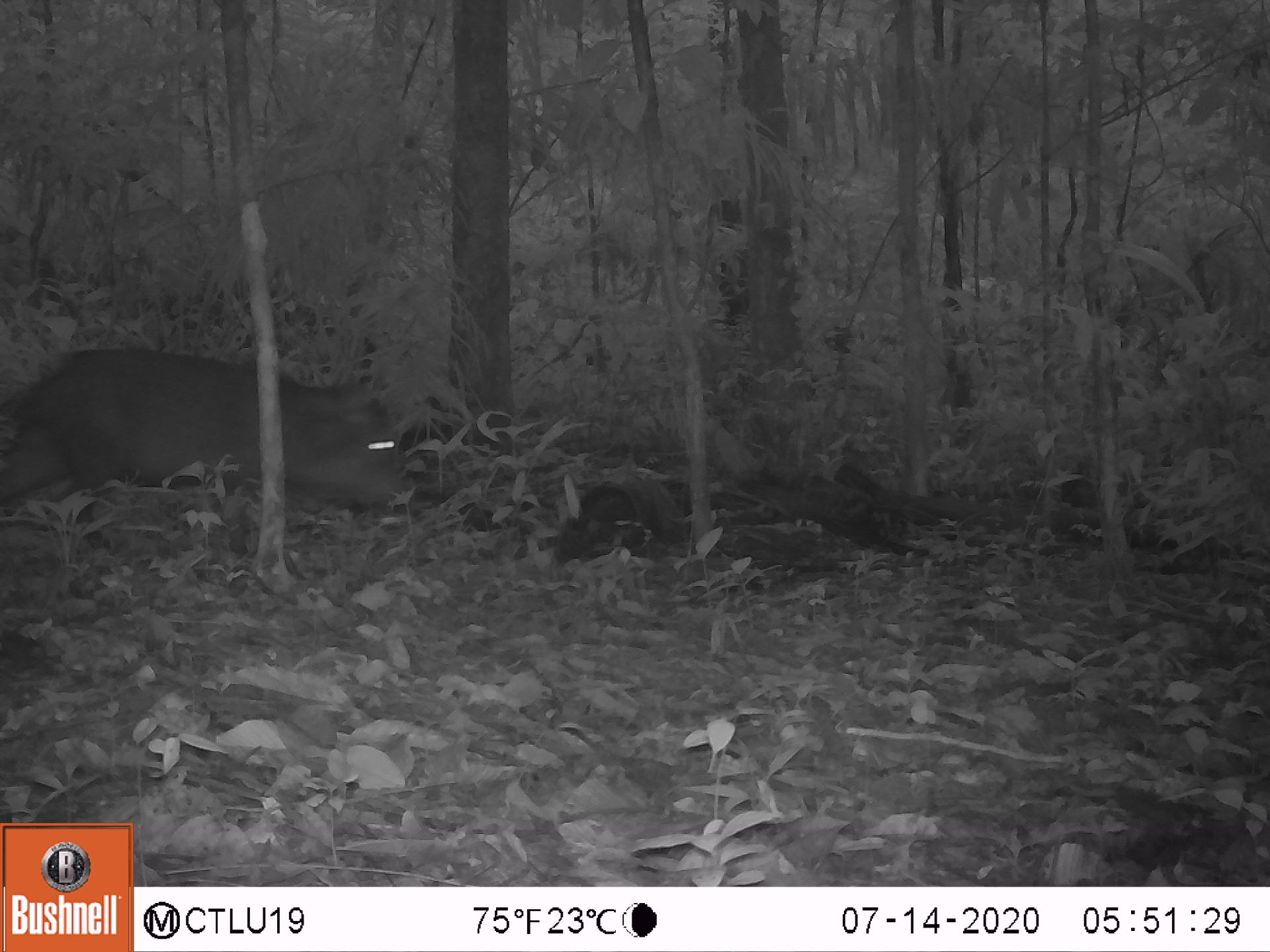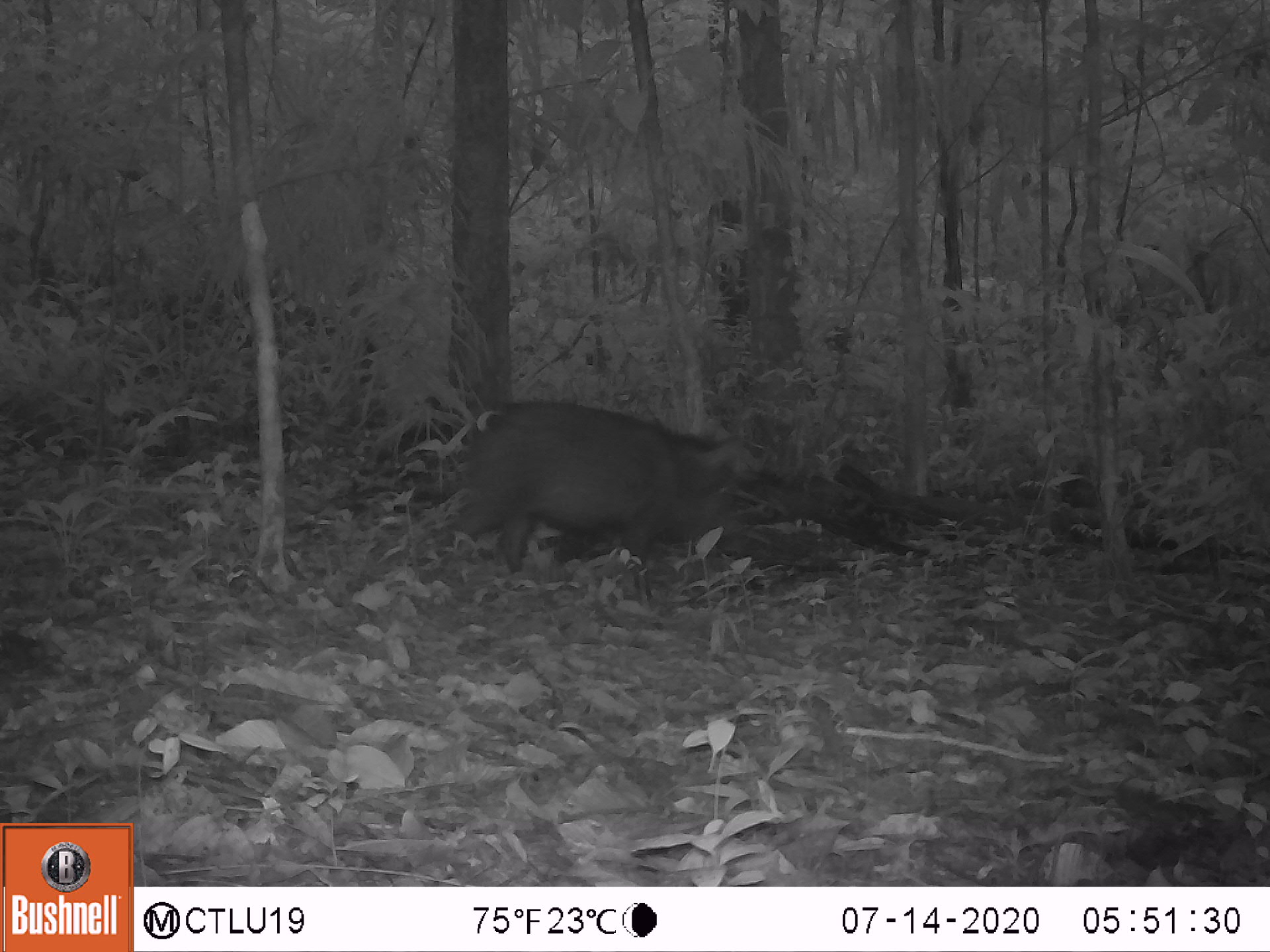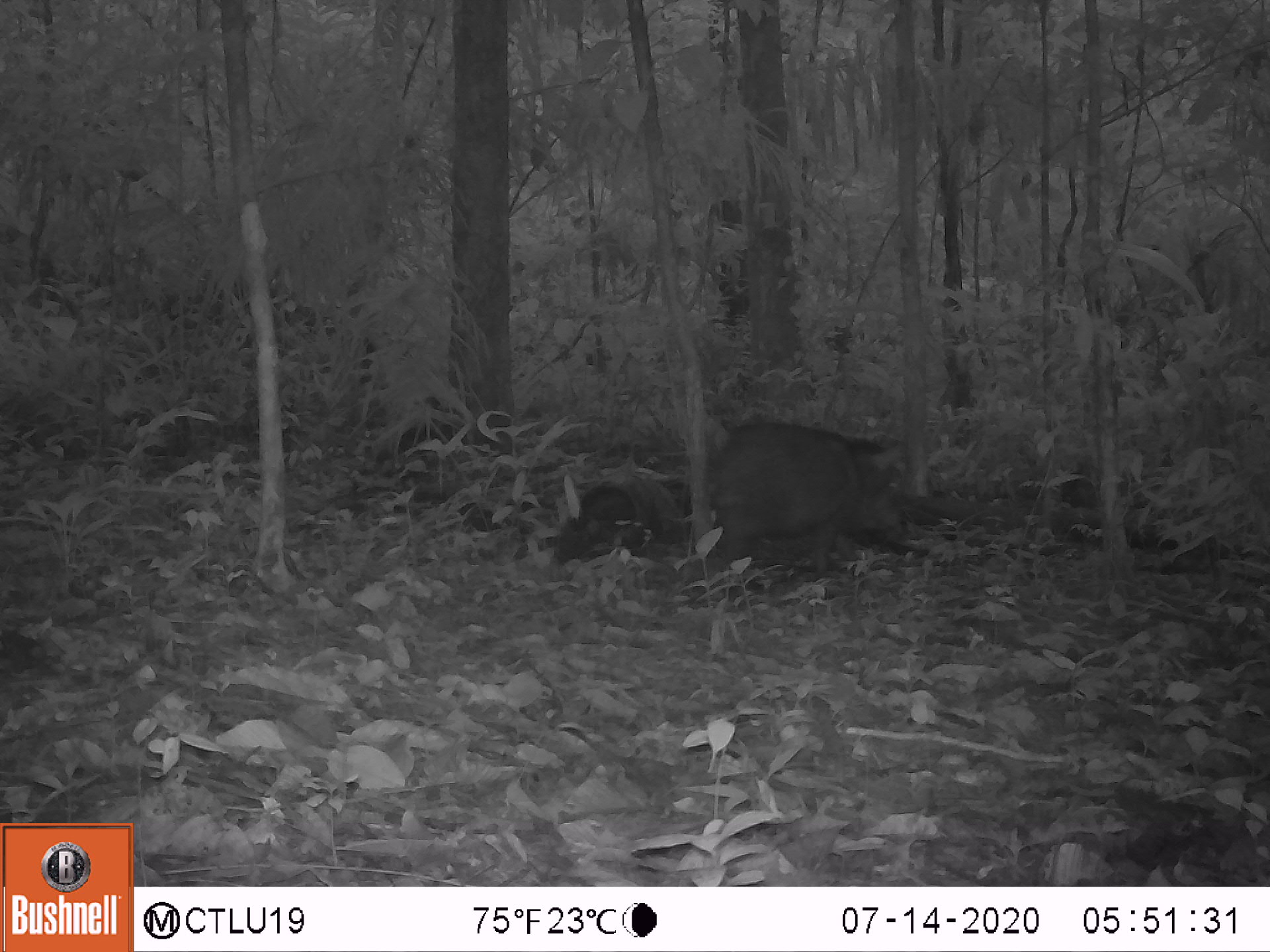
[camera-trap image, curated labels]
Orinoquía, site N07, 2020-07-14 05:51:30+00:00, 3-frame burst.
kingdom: Animalia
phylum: Chordata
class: Mammalia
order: Artiodactyla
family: Tayassuidae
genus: Pecari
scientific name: Pecari tajacu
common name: collared peccary